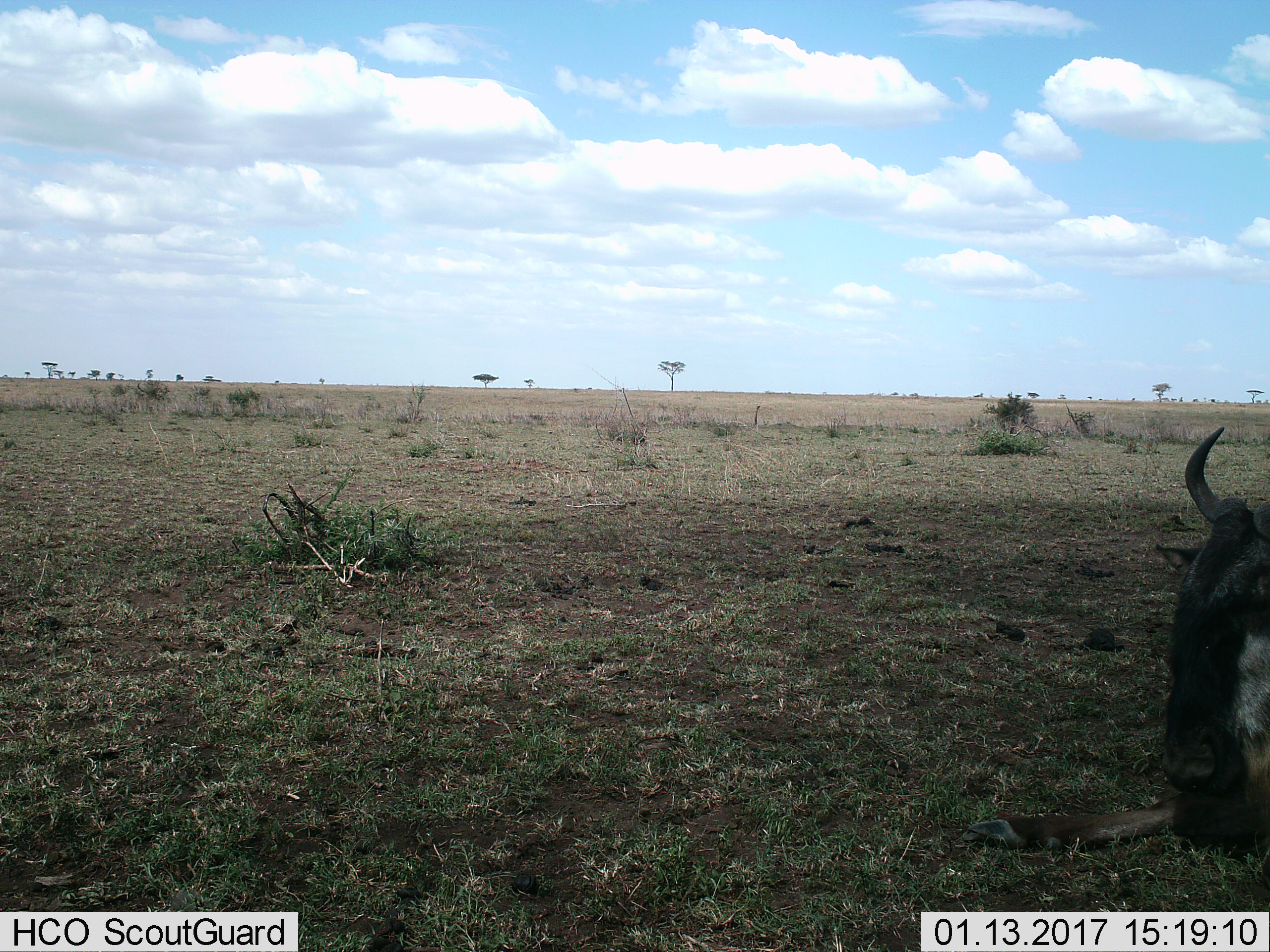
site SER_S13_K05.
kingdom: Animalia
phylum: Chordata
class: Mammalia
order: Artiodactyla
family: Bovidae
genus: Connochaetes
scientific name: Connochaetes taurinus taurinus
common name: blue wildebeest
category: wildebeestblue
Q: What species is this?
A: Wildebeestblue (blue wildebeest) (Connochaetes taurinus taurinus).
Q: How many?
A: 1.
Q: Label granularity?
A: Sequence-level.